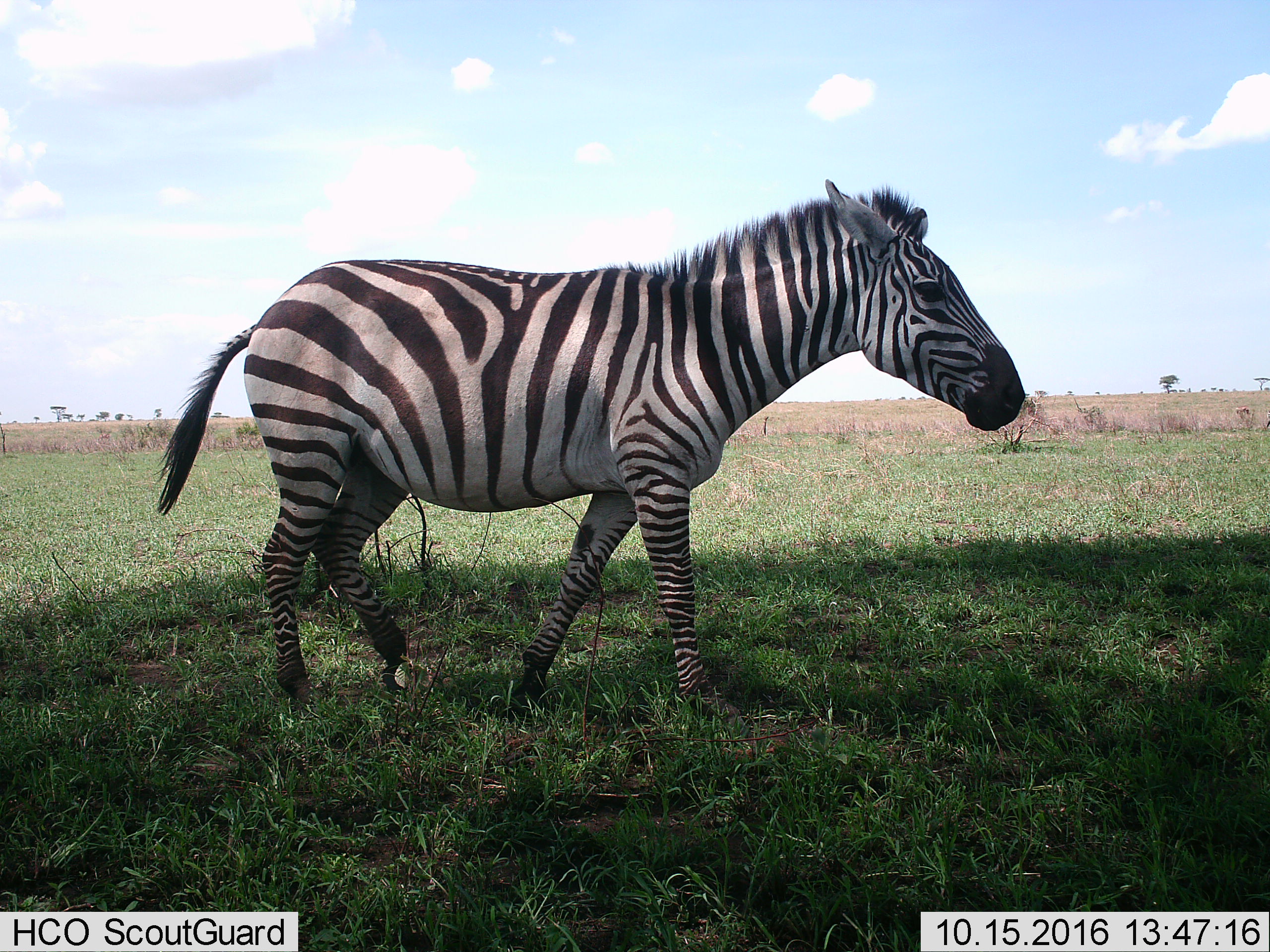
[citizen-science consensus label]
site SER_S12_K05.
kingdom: Animalia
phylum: Chordata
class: Mammalia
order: Perissodactyla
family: Equidae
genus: Equus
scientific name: Equus quagga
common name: plains zebra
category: zebraplains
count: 1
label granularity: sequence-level